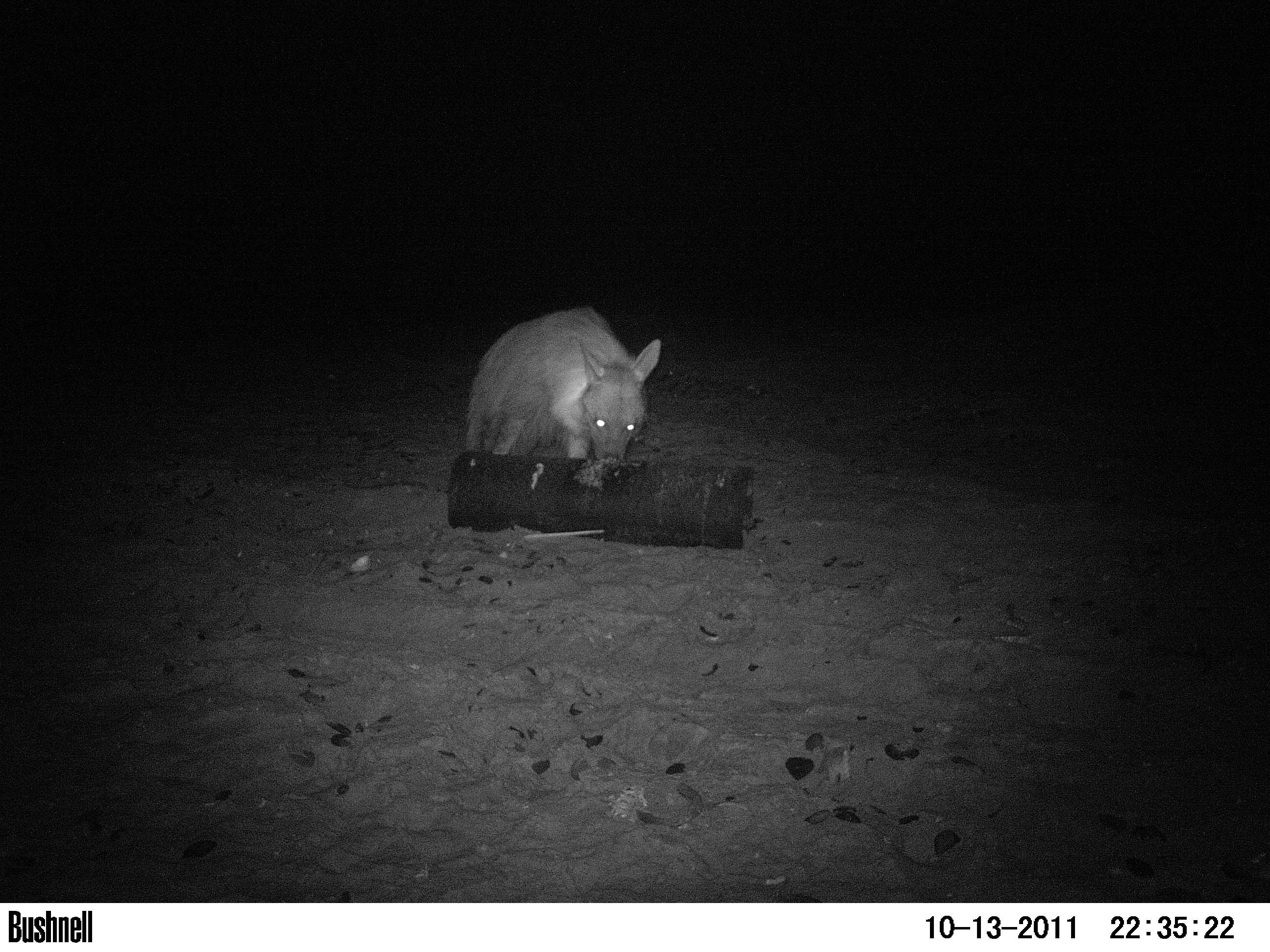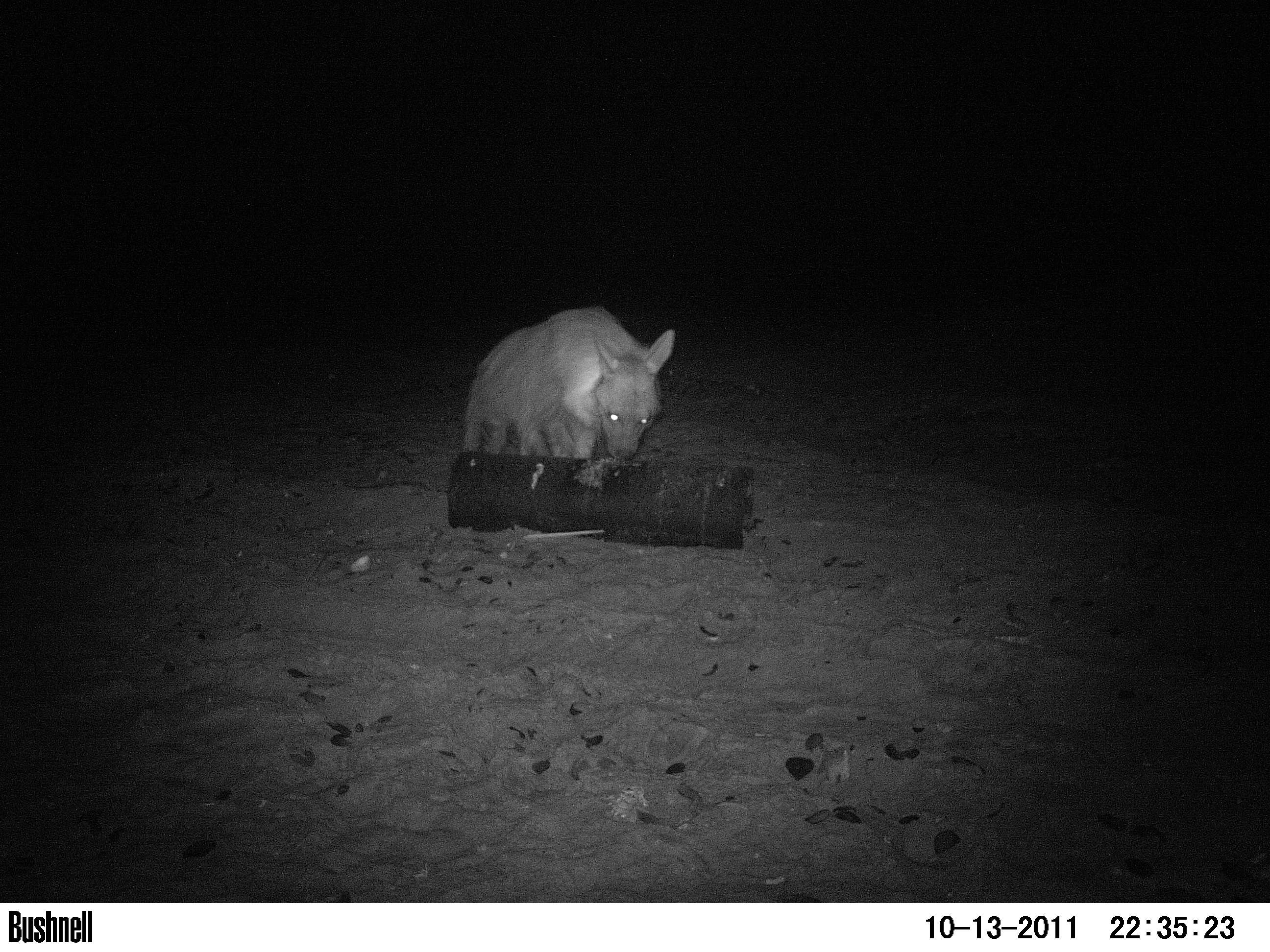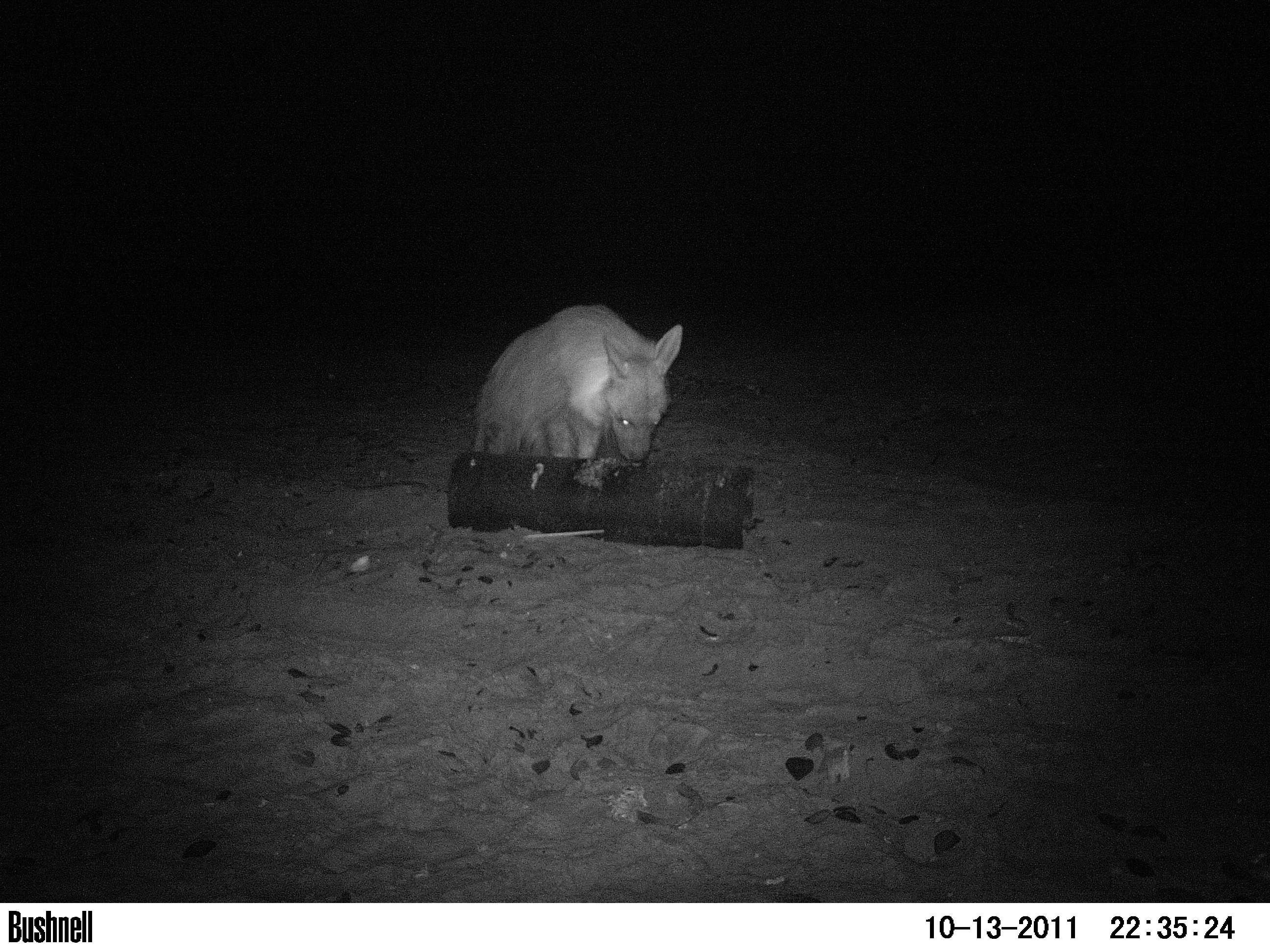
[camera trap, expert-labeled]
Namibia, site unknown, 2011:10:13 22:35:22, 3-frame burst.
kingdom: Animalia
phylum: Chordata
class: Mammalia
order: Carnivora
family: Hyaenidae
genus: Parahyaena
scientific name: Parahyaena brunnea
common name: brown hyena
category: hyaena brunnea